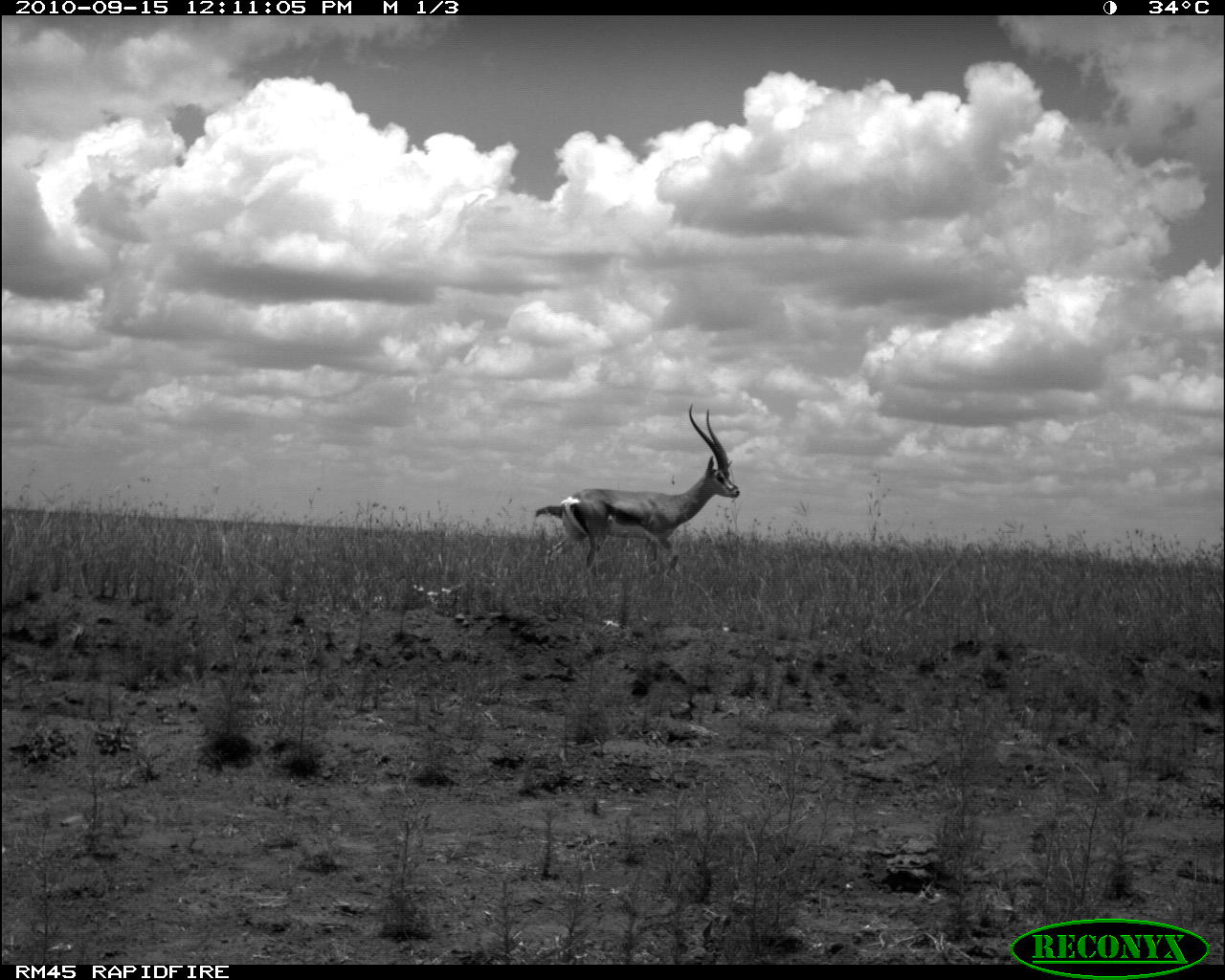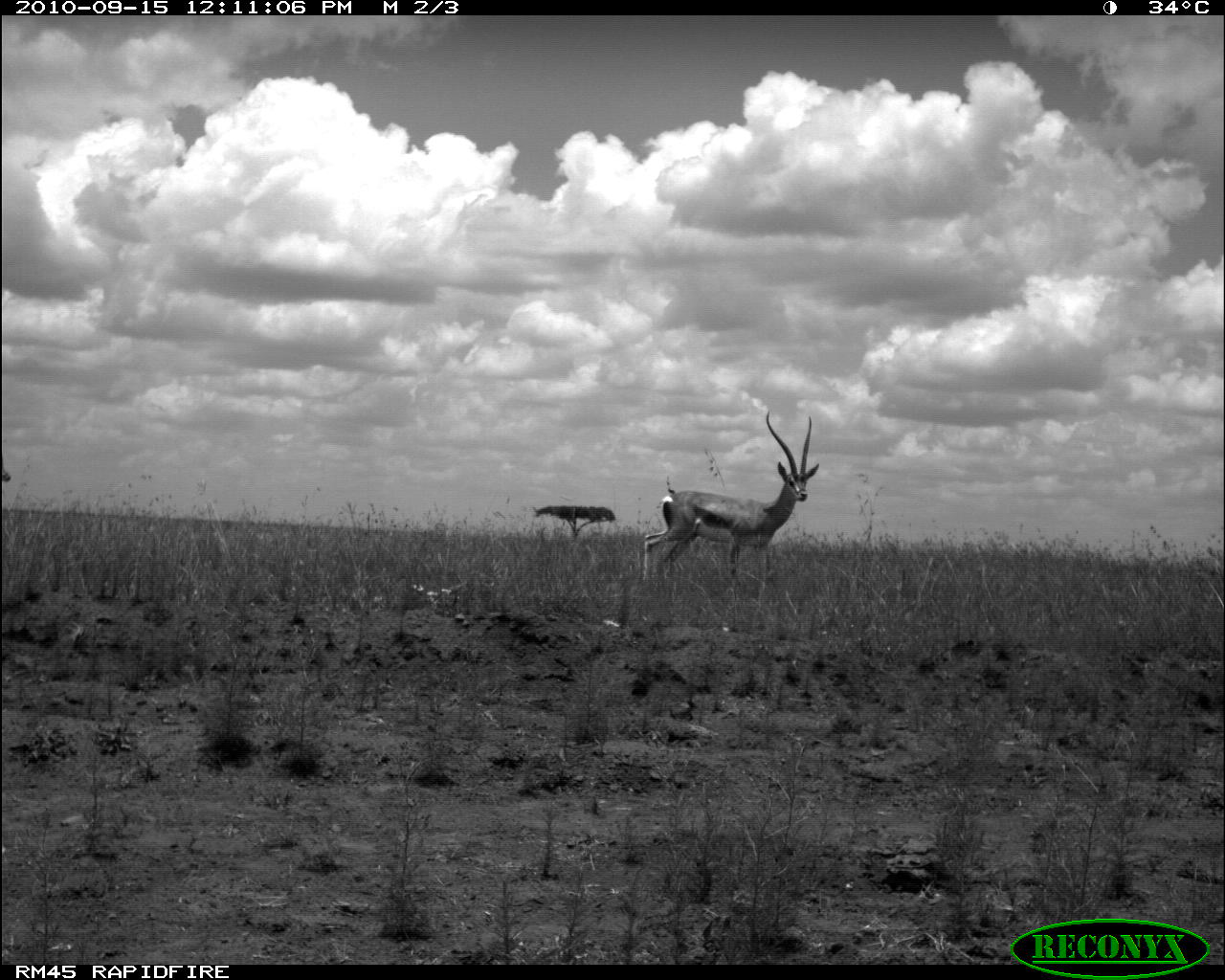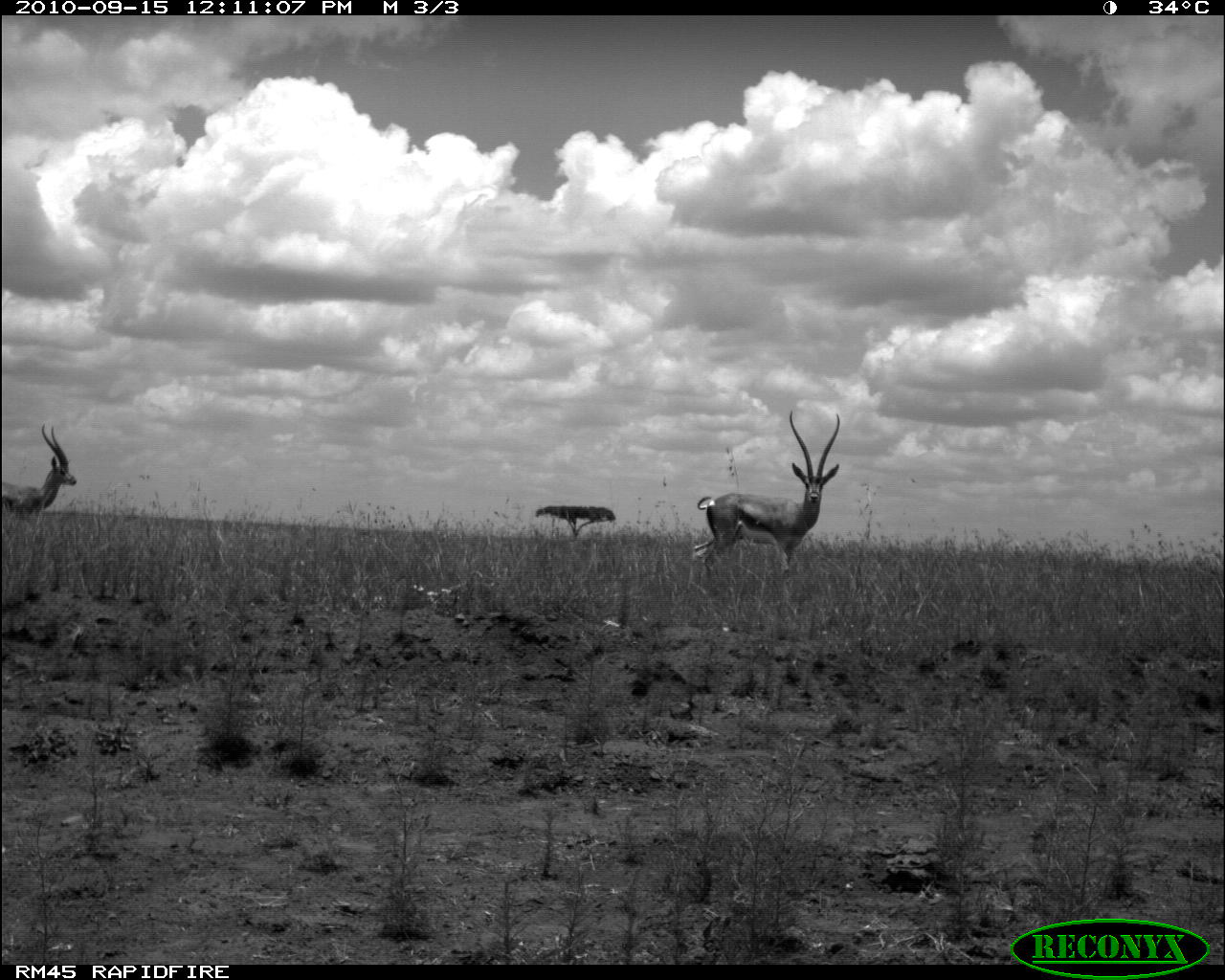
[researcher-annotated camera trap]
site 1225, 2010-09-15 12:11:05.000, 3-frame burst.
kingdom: Animalia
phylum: Chordata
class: Mammalia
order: Artiodactyla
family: Bovidae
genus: Nanger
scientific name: Nanger granti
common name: grant's gazelle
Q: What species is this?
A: Nanger granti (grant's gazelle).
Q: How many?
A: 1.